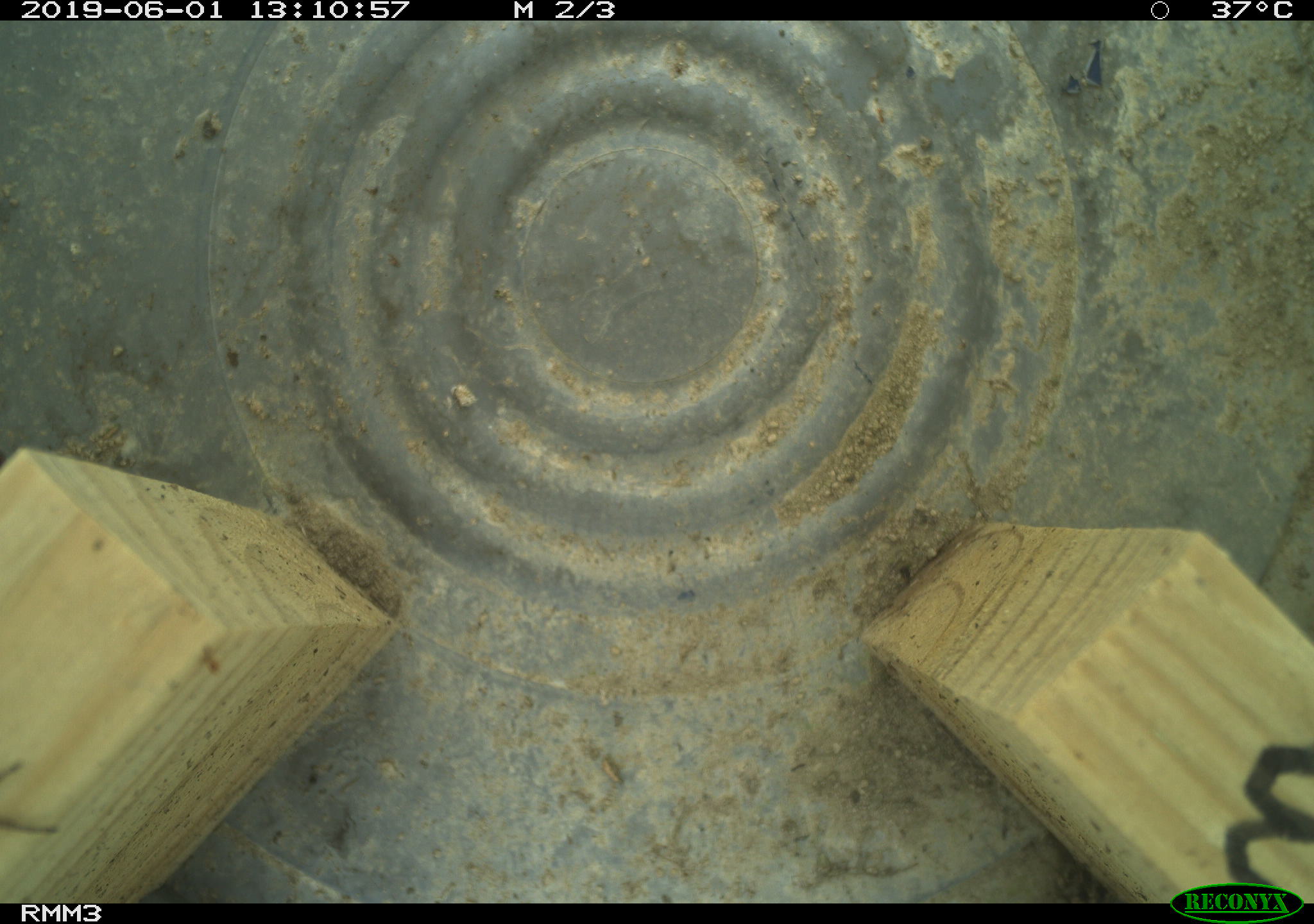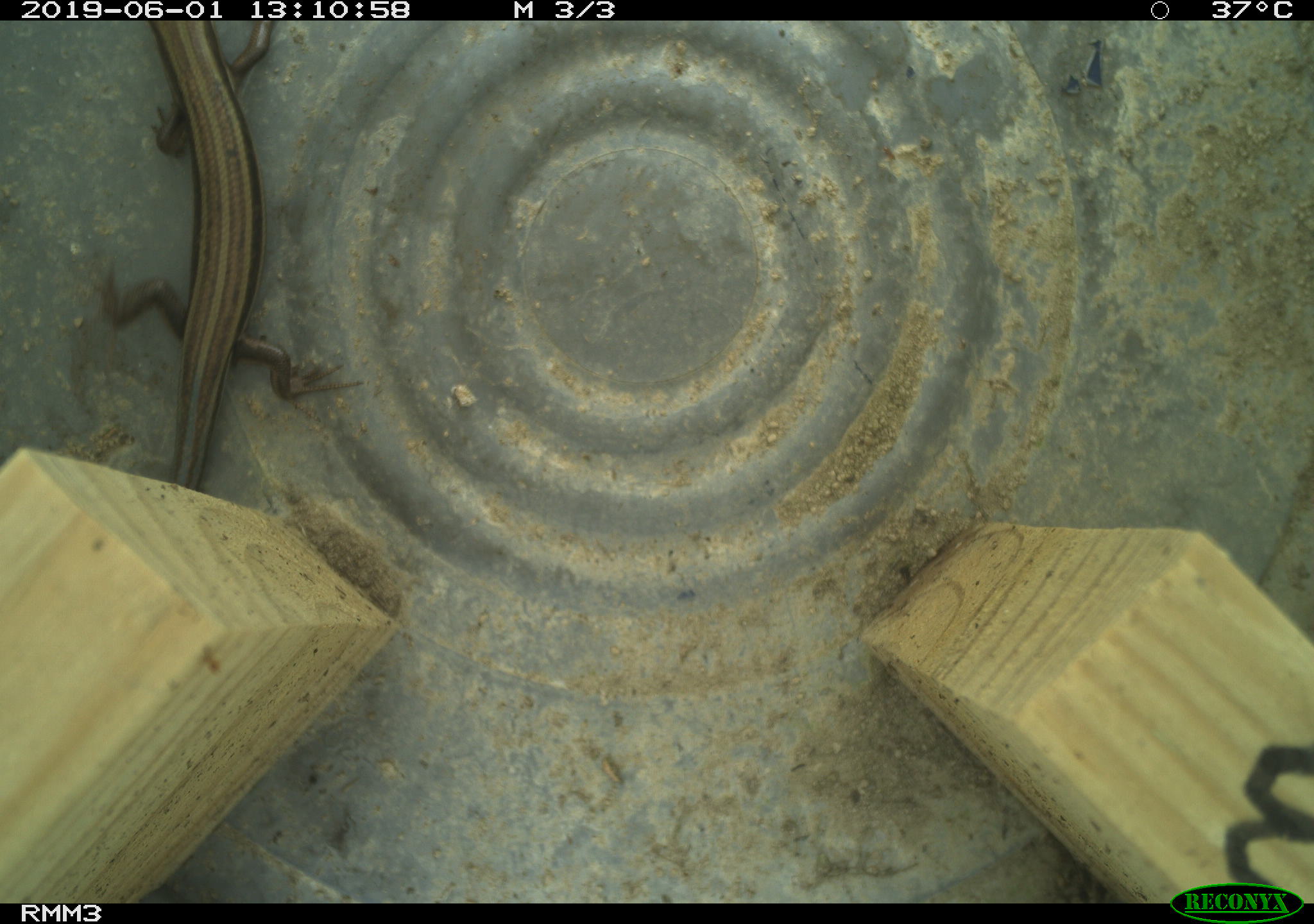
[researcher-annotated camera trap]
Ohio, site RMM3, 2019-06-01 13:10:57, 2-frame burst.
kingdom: Animalia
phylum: Chordata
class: Reptilia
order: Squamata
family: Scincidae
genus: Plestiodon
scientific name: Plestiodon fasciatus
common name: common five-lined skink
Common five-lined skink (Plestiodon fasciatus).